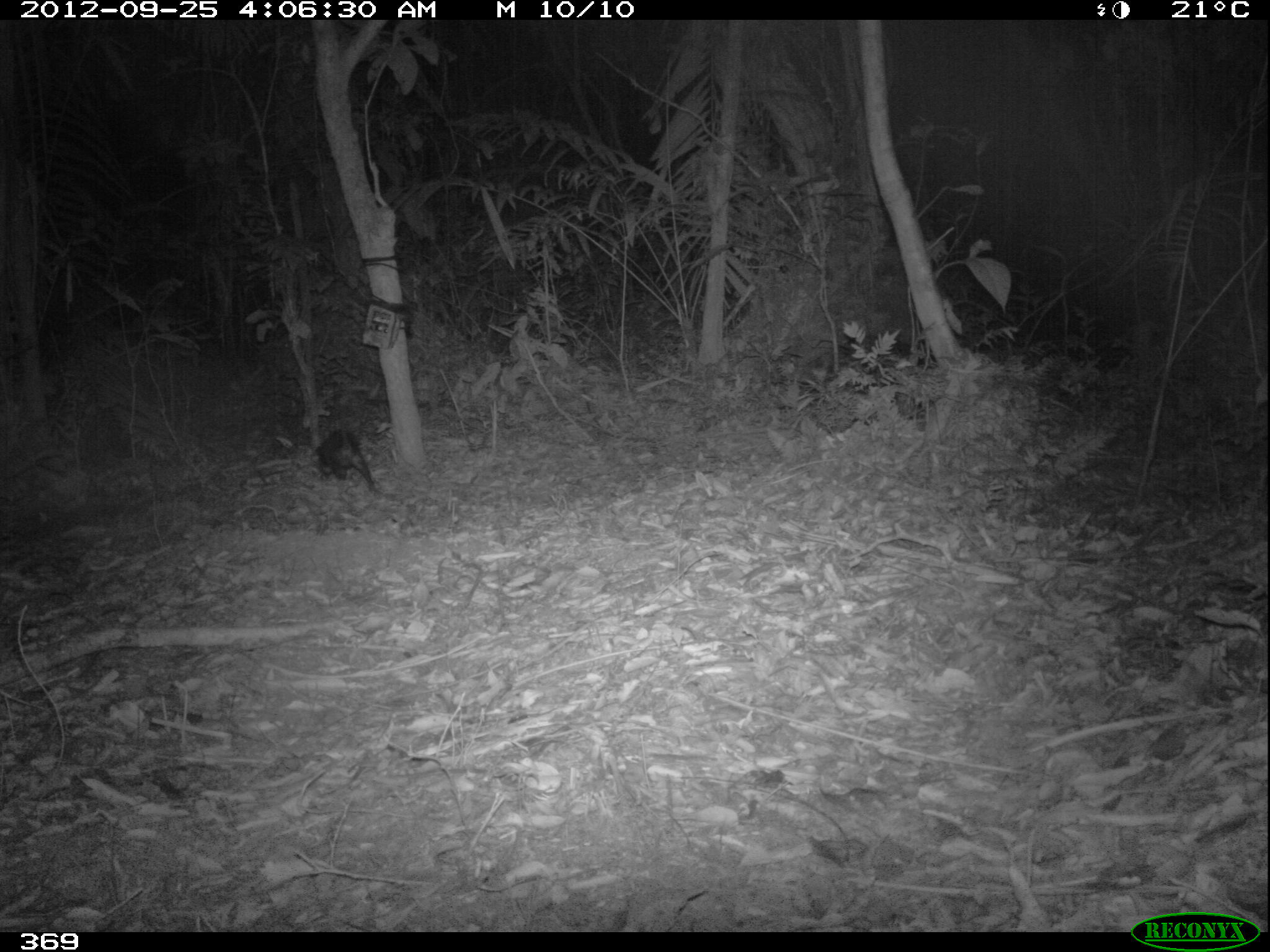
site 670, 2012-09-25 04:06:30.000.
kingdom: Animalia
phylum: Chordata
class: Mammalia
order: Didelphimorphia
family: Didelphidae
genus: Didelphis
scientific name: Didelphis marsupialis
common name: southern opossum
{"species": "Didelphis marsupialis (southern opossum)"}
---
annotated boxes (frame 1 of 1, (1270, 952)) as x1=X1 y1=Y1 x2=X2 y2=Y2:
didelphis marsupialis: x1=309 y1=415 x2=375 y2=489